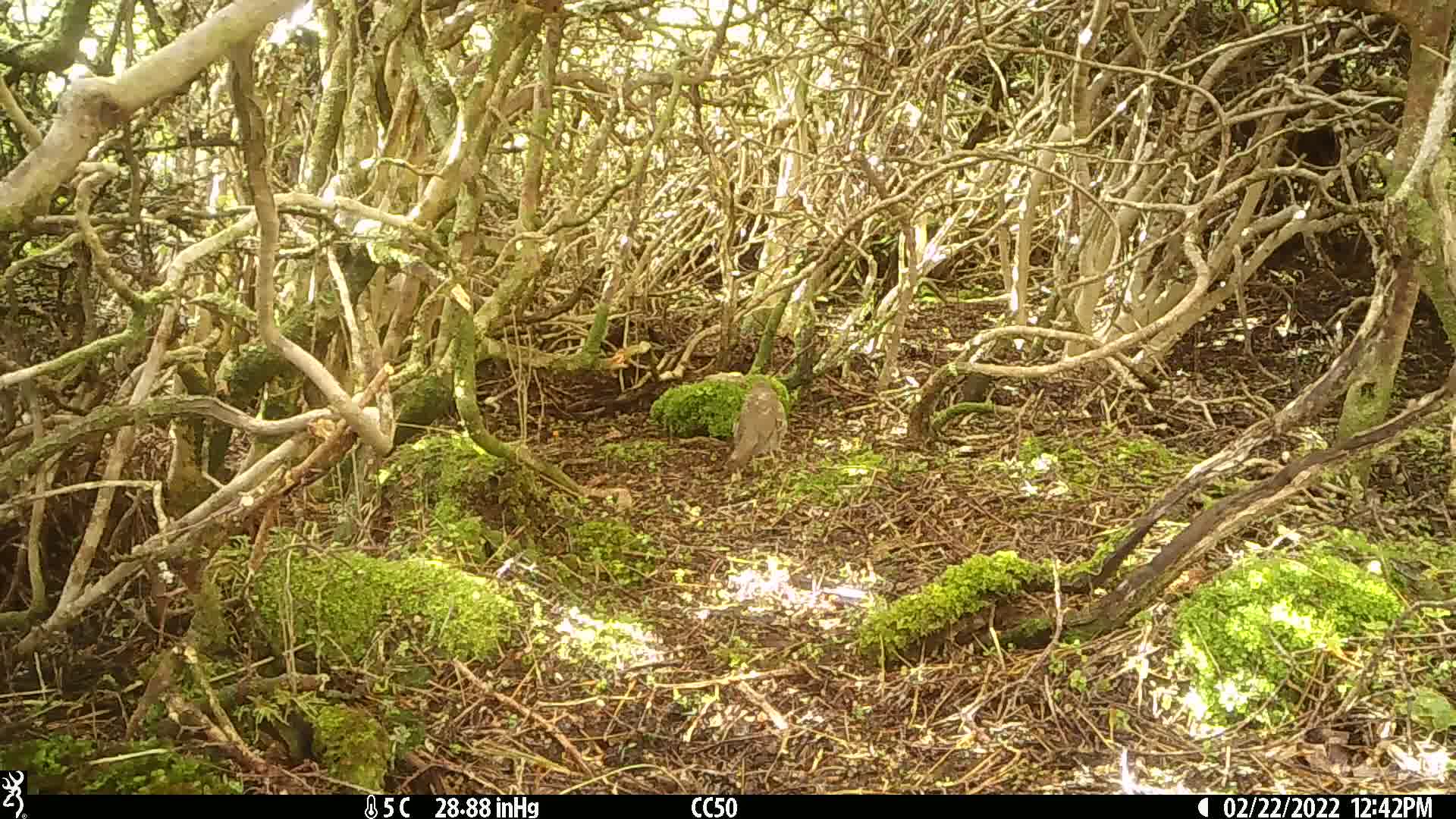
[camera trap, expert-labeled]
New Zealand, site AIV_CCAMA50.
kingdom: Animalia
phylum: Chordata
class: Aves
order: Passeriformes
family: Turdidae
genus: Turdus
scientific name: Turdus philomelos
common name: song thrush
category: thrush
Thrush (song thrush) (Turdus philomelos).